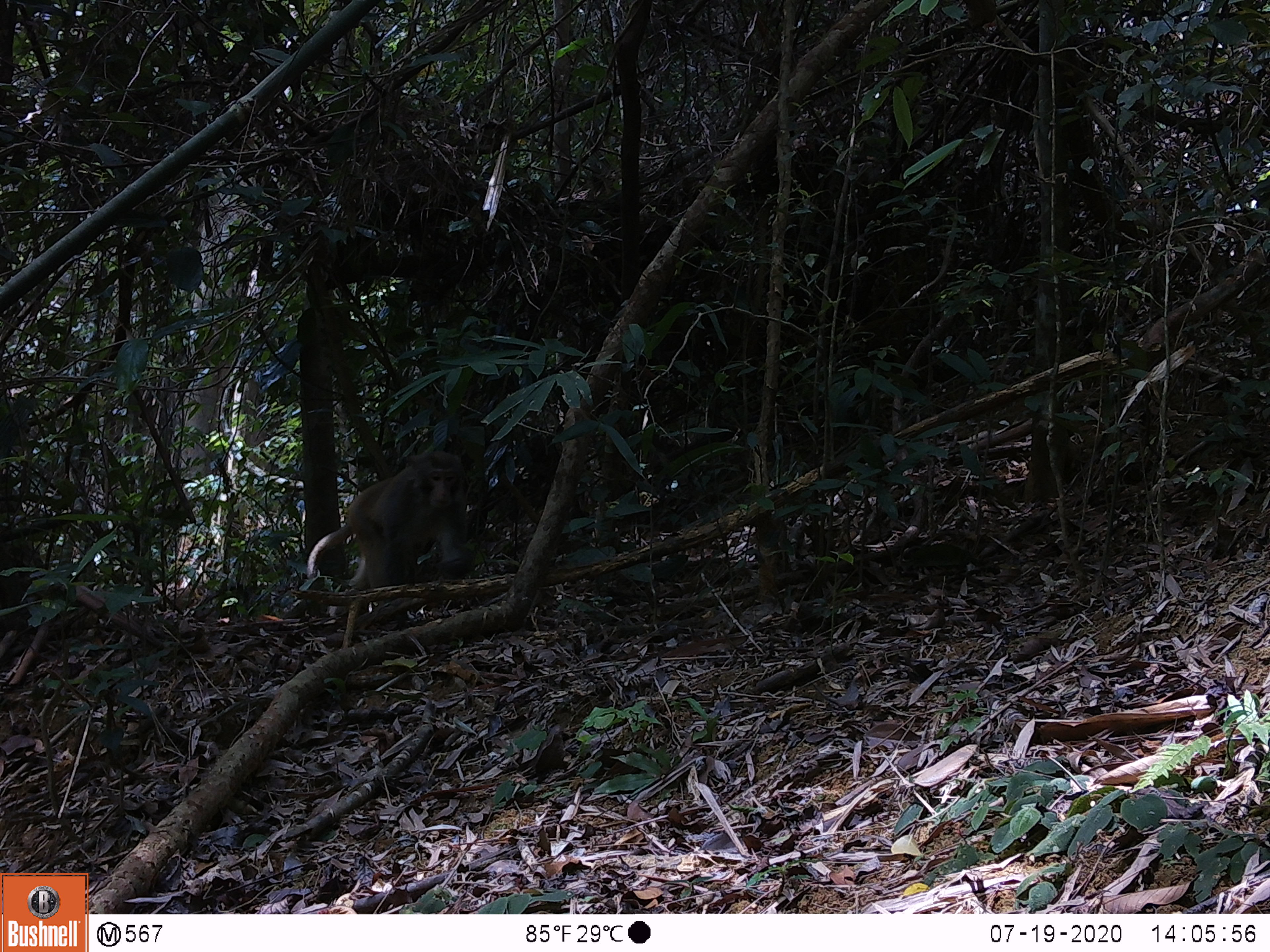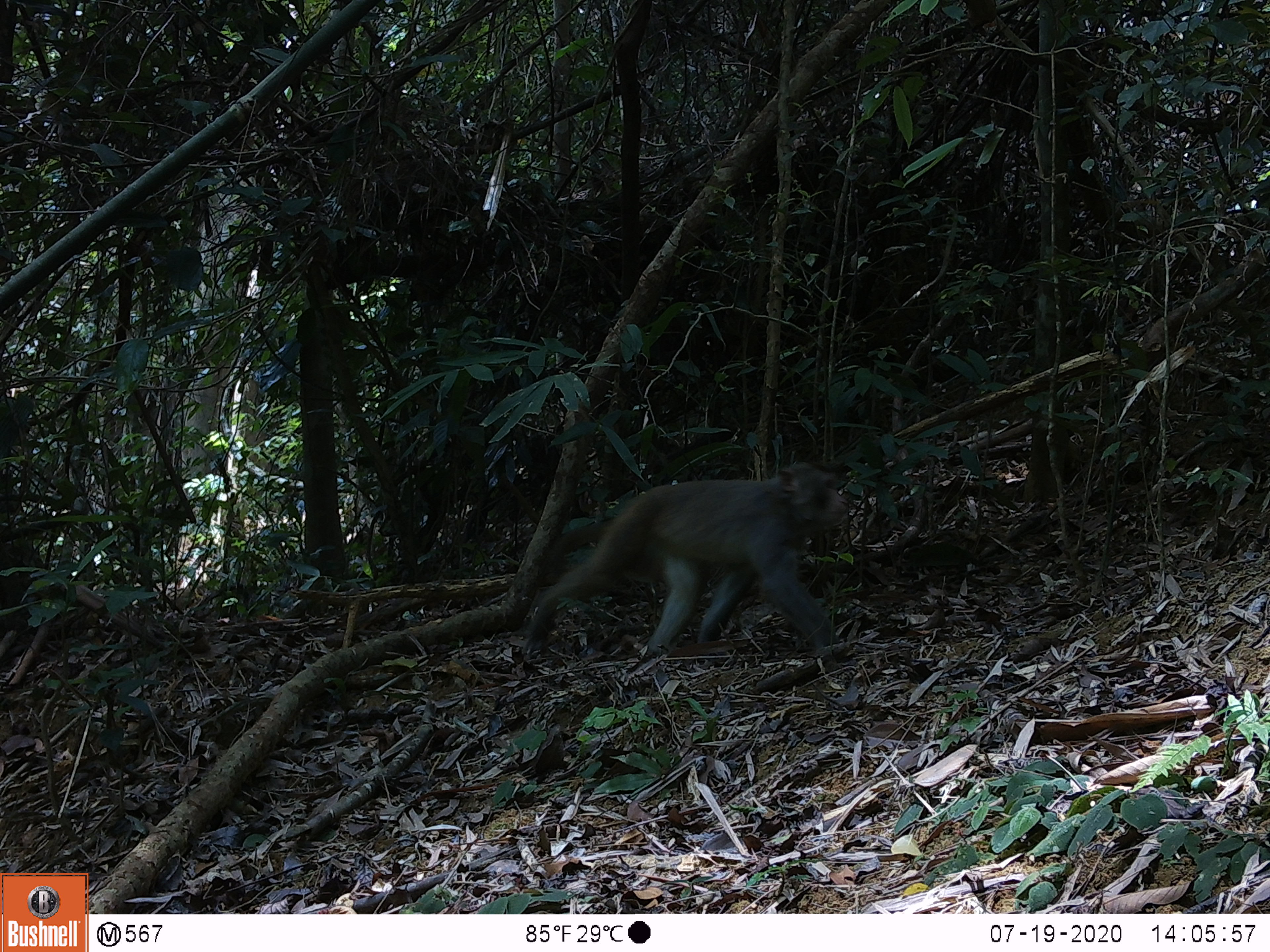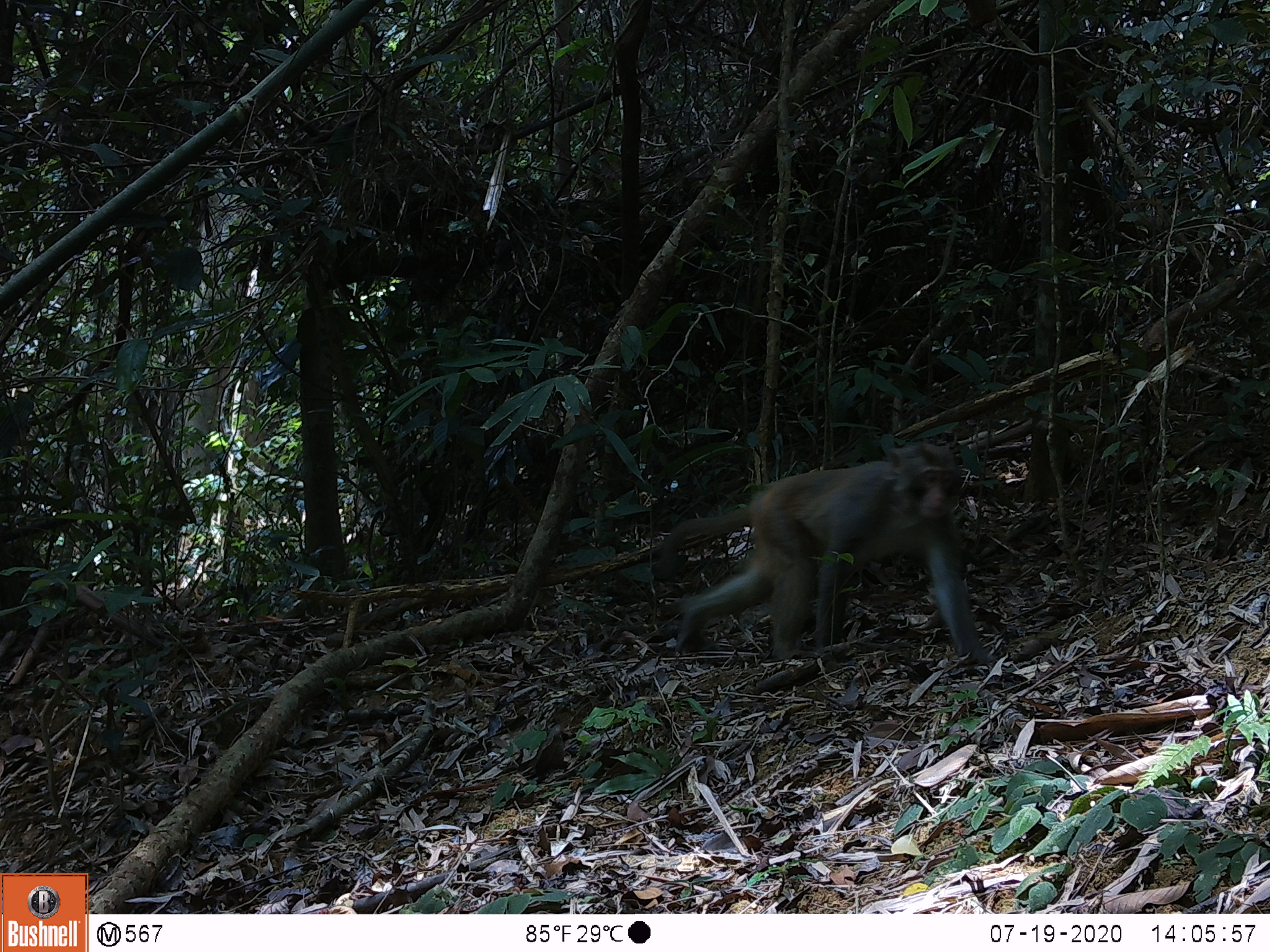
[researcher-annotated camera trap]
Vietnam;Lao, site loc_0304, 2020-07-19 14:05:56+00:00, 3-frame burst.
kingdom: Animalia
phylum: Chordata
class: Mammalia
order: Primates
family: Cercopithecidae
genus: Macaca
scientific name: Macaca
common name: macaques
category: assam or rhesus macaque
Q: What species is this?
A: Assam or rhesus macaque (macaques) (Macaca).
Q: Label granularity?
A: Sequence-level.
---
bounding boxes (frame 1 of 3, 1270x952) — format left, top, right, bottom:
assam or rhesus macaque: 306, 450, 475, 631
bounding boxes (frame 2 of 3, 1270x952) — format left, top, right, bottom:
assam or rhesus macaque: 519, 460, 850, 658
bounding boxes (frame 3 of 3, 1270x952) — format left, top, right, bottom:
assam or rhesus macaque: 650, 437, 996, 666